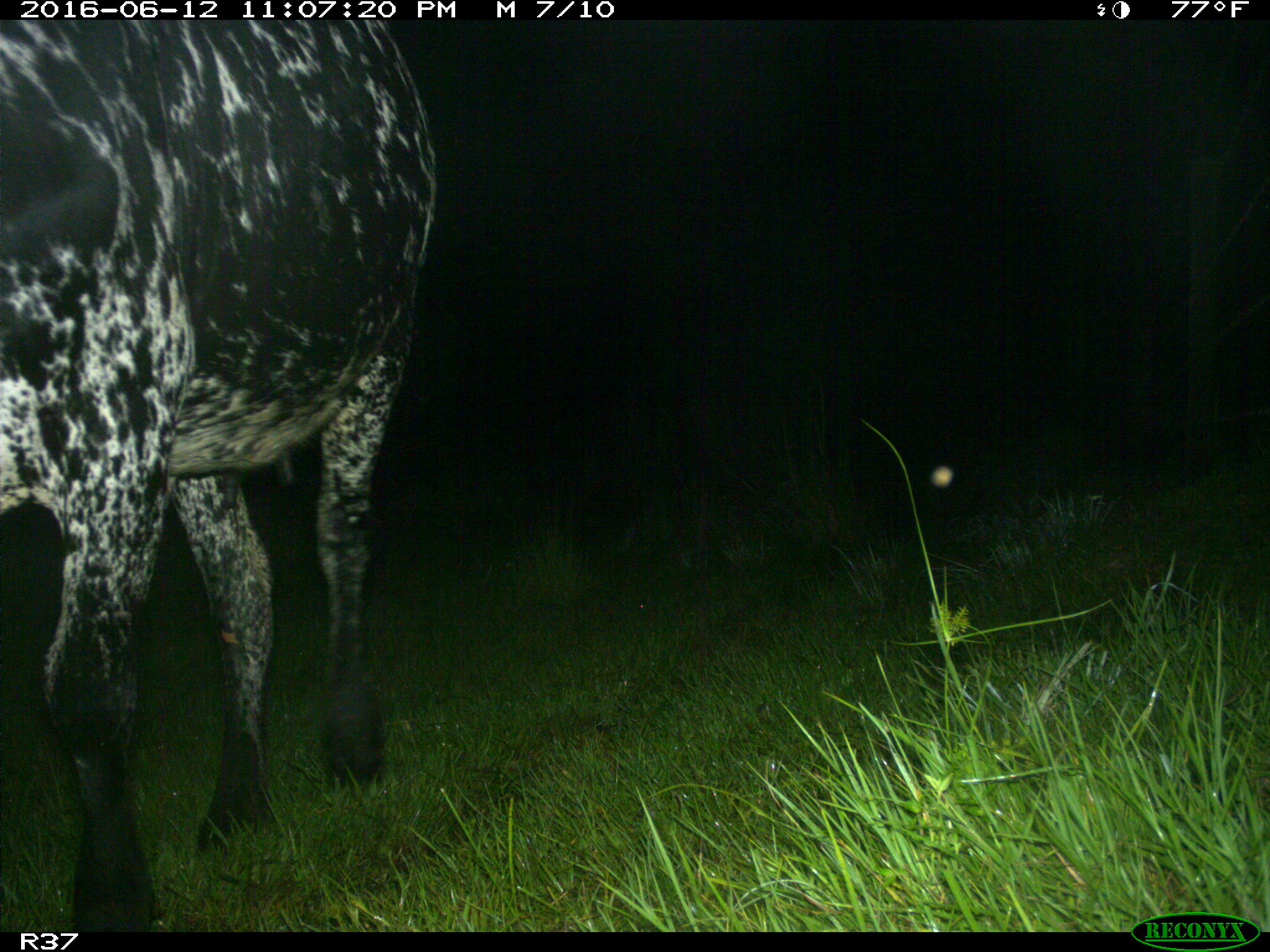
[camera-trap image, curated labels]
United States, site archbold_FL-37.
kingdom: Animalia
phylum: Chordata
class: Mammalia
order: Artiodactyla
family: Bovidae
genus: Bos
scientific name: Bos taurus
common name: domestic cow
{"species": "Bos taurus (domestic cow)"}